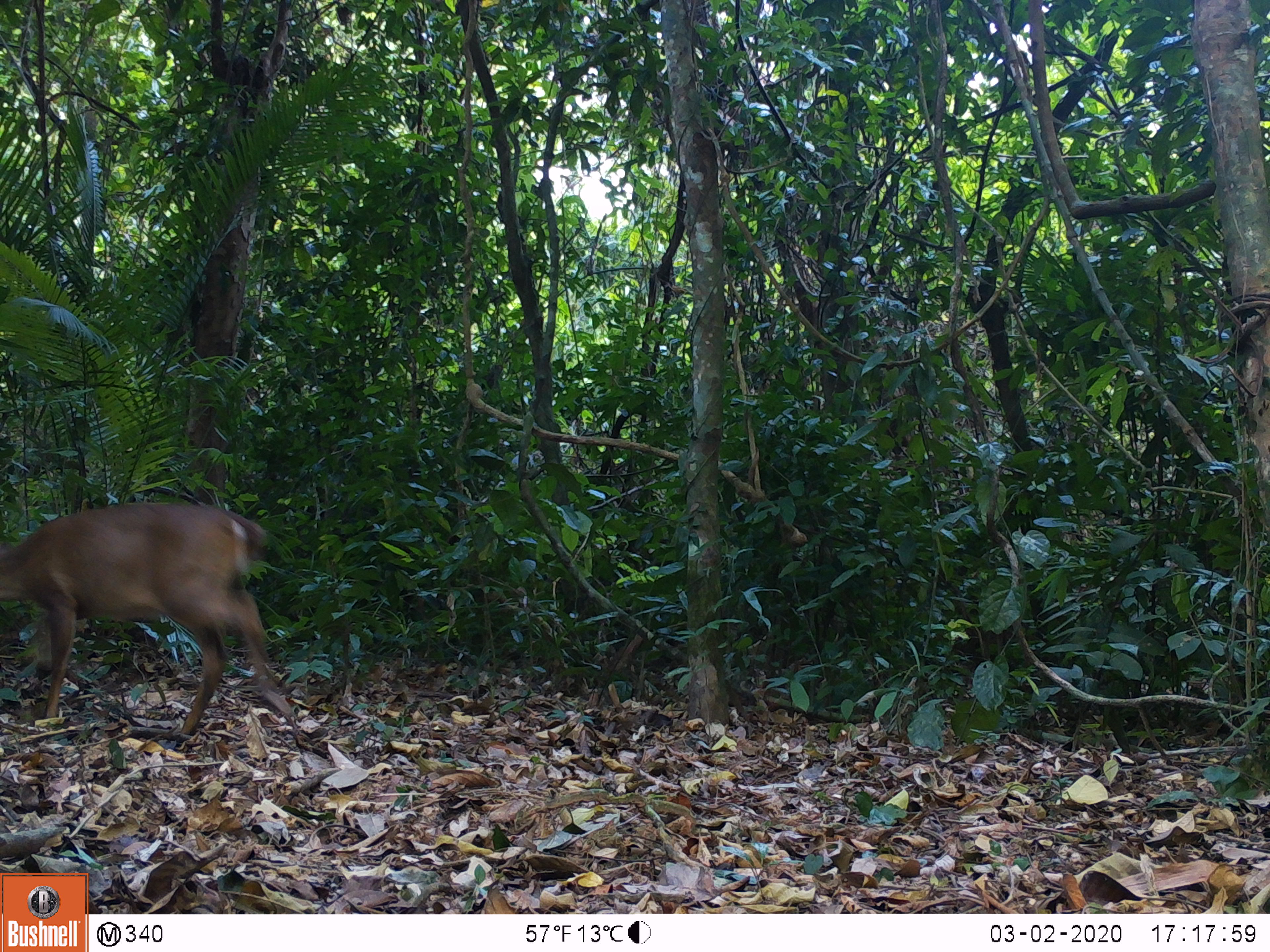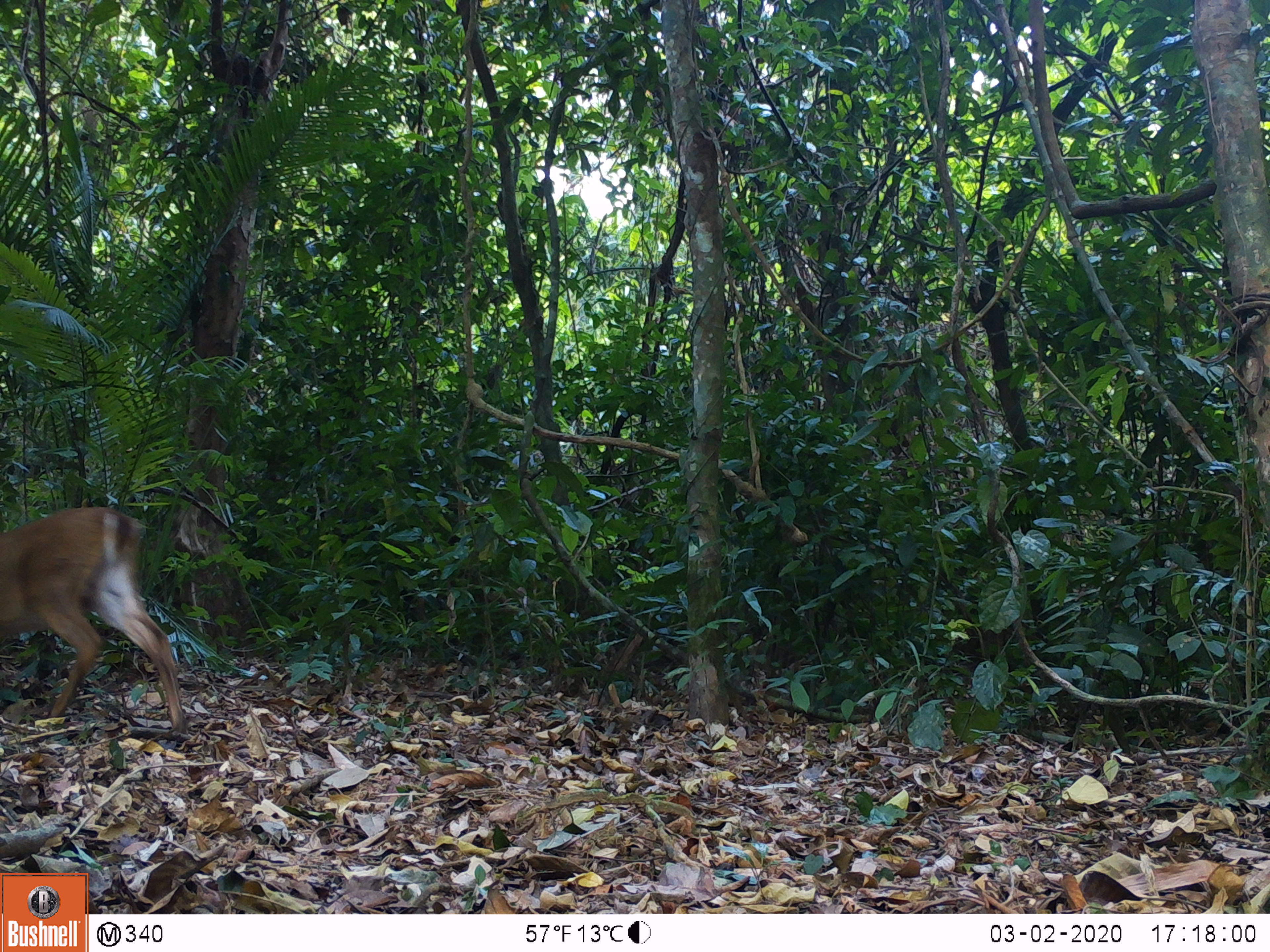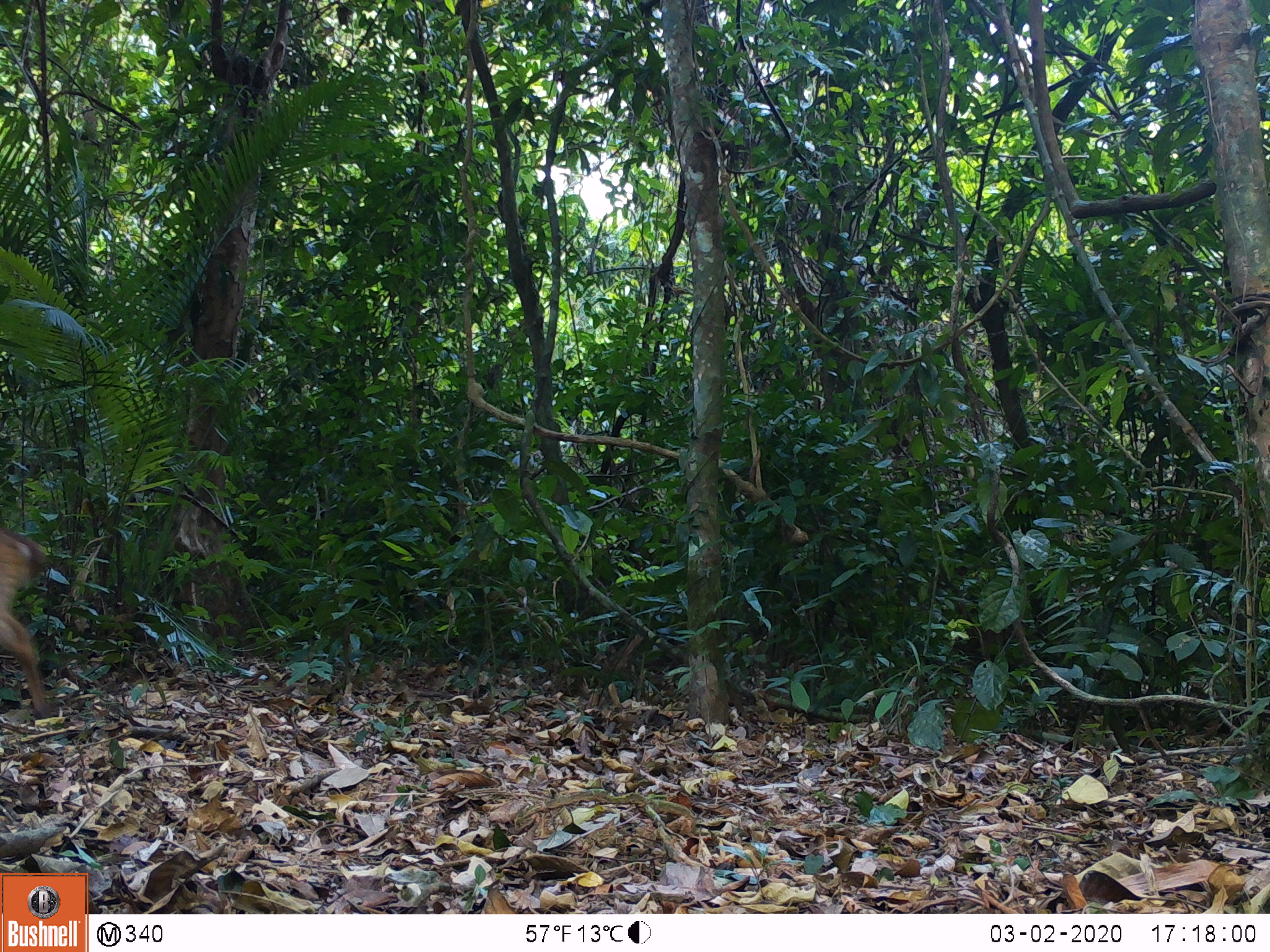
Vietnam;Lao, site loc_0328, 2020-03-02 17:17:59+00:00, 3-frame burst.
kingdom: Animalia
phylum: Chordata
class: Mammalia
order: Artiodactyla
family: Cervidae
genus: Muntiacus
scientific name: Muntiacus vuquangensis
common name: large-antlered muntjac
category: large antlered muntjac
Large antlered muntjac (large-antlered muntjac) (Muntiacus vuquangensis). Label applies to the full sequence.